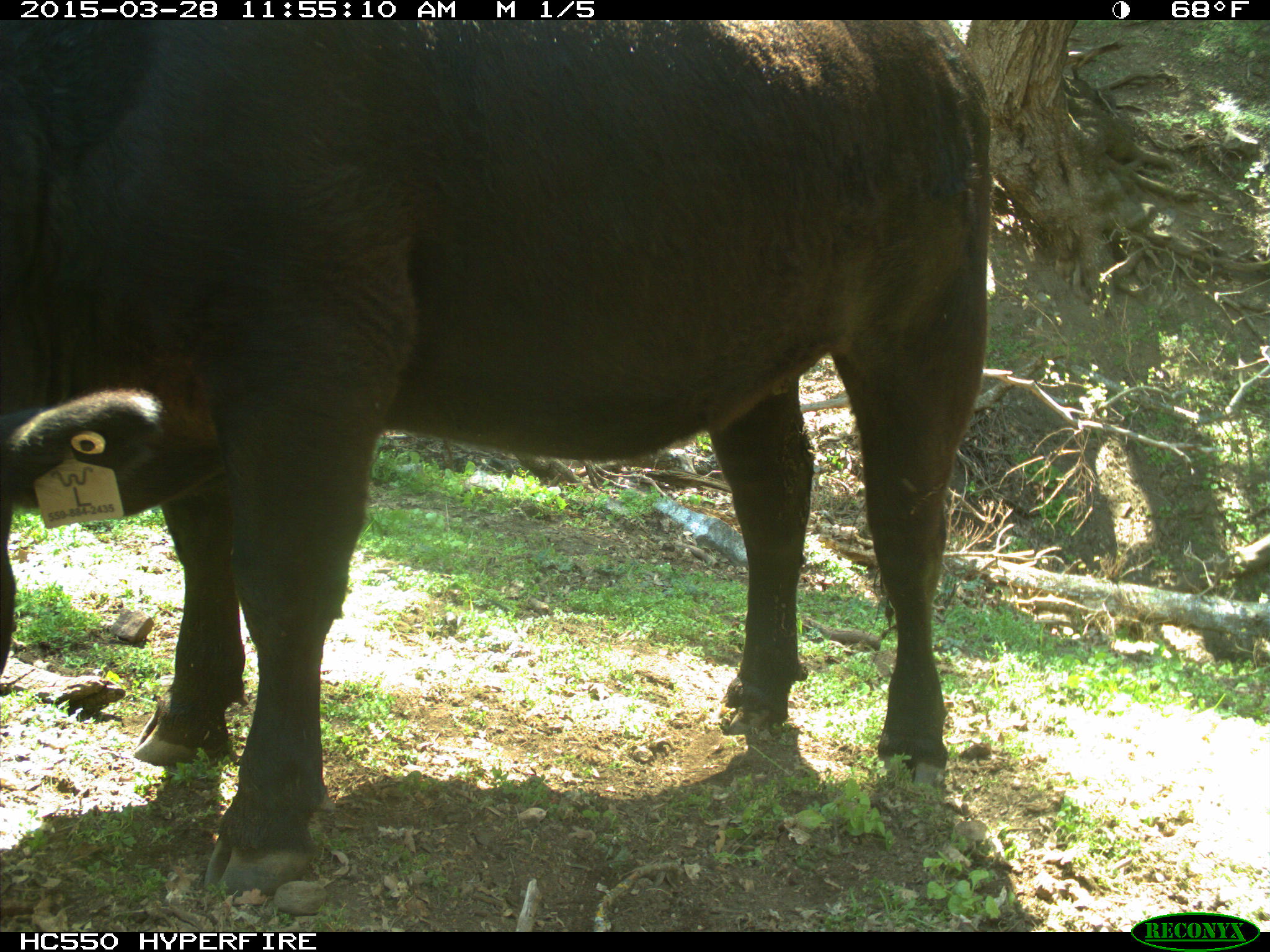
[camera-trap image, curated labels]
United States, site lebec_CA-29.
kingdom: Animalia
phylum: Chordata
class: Mammalia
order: Artiodactyla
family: Bovidae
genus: Bos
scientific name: Bos taurus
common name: domestic cow